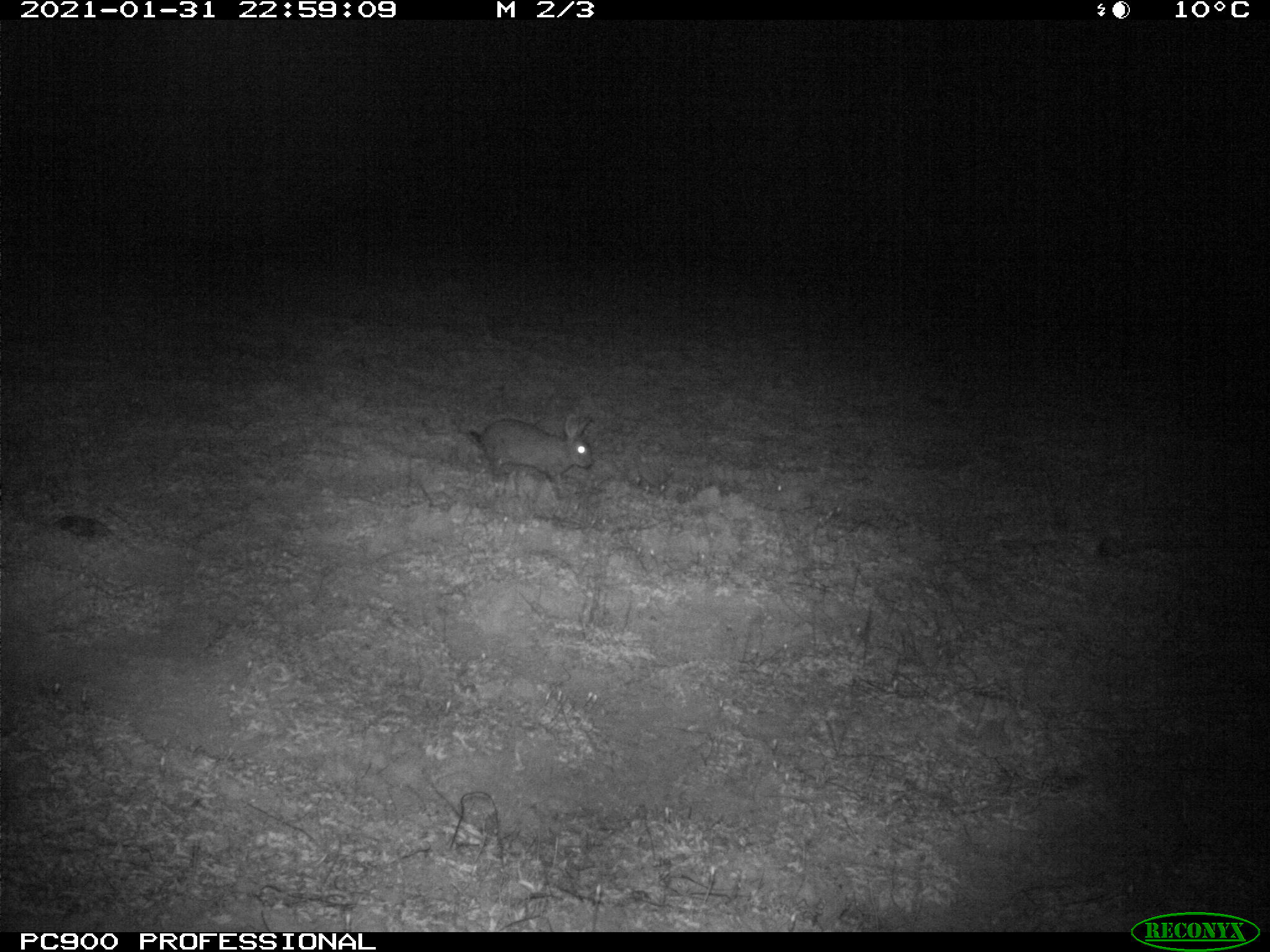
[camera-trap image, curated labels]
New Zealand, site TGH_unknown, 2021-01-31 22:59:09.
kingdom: Animalia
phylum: Chordata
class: Mammalia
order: Lagomorpha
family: Leporidae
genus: Oryctolagus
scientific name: Oryctolagus cuniculus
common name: european rabbit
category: rabbit